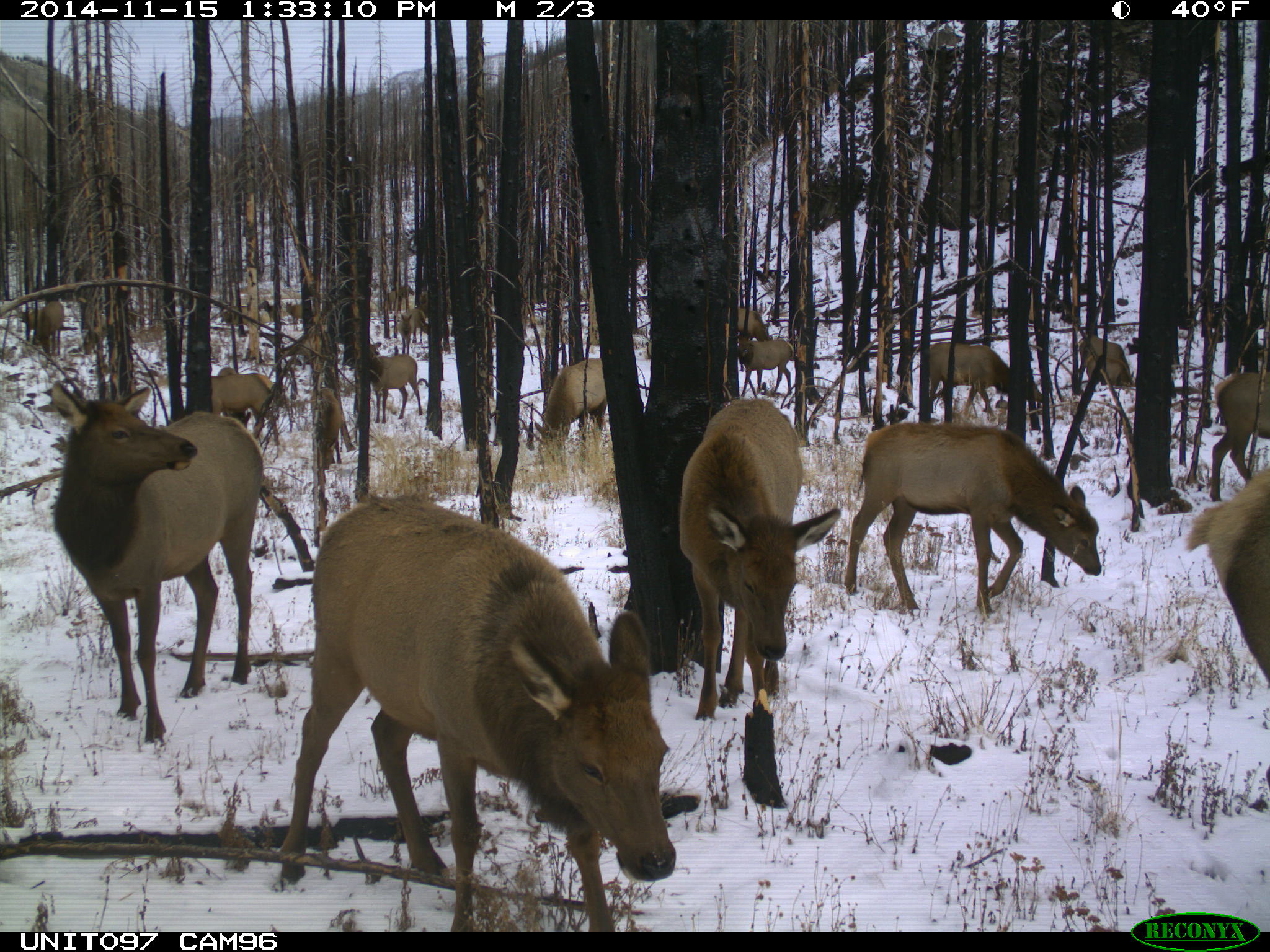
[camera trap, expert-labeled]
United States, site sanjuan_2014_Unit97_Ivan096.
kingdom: Animalia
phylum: Chordata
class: Mammalia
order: Artiodactyla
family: Cervidae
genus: Cervus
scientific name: Cervus elaphus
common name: red deer